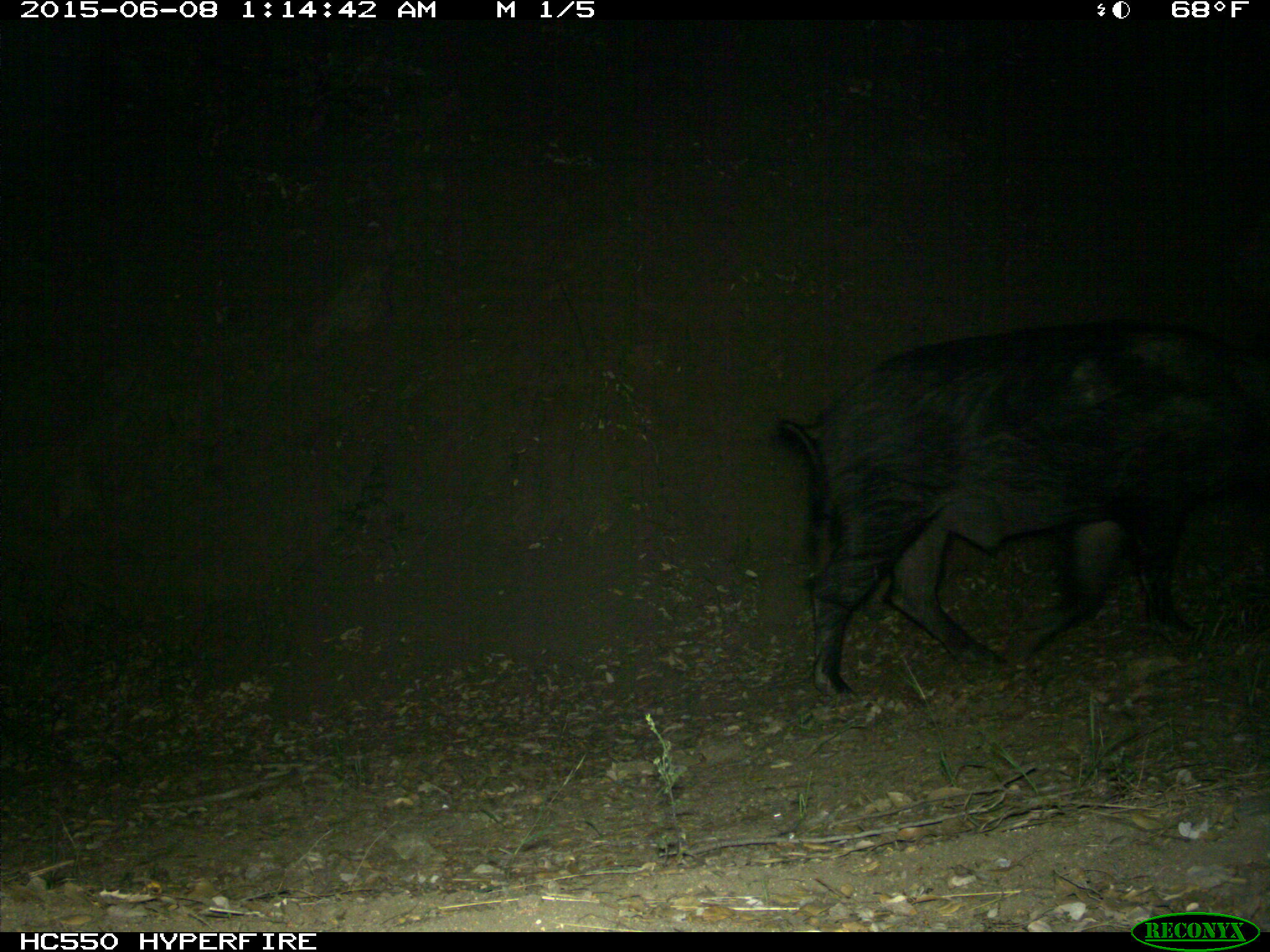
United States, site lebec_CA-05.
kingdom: Animalia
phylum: Chordata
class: Mammalia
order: Artiodactyla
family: Suidae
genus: Sus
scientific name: Sus scrofa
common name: wild boar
Sus scrofa (wild boar).